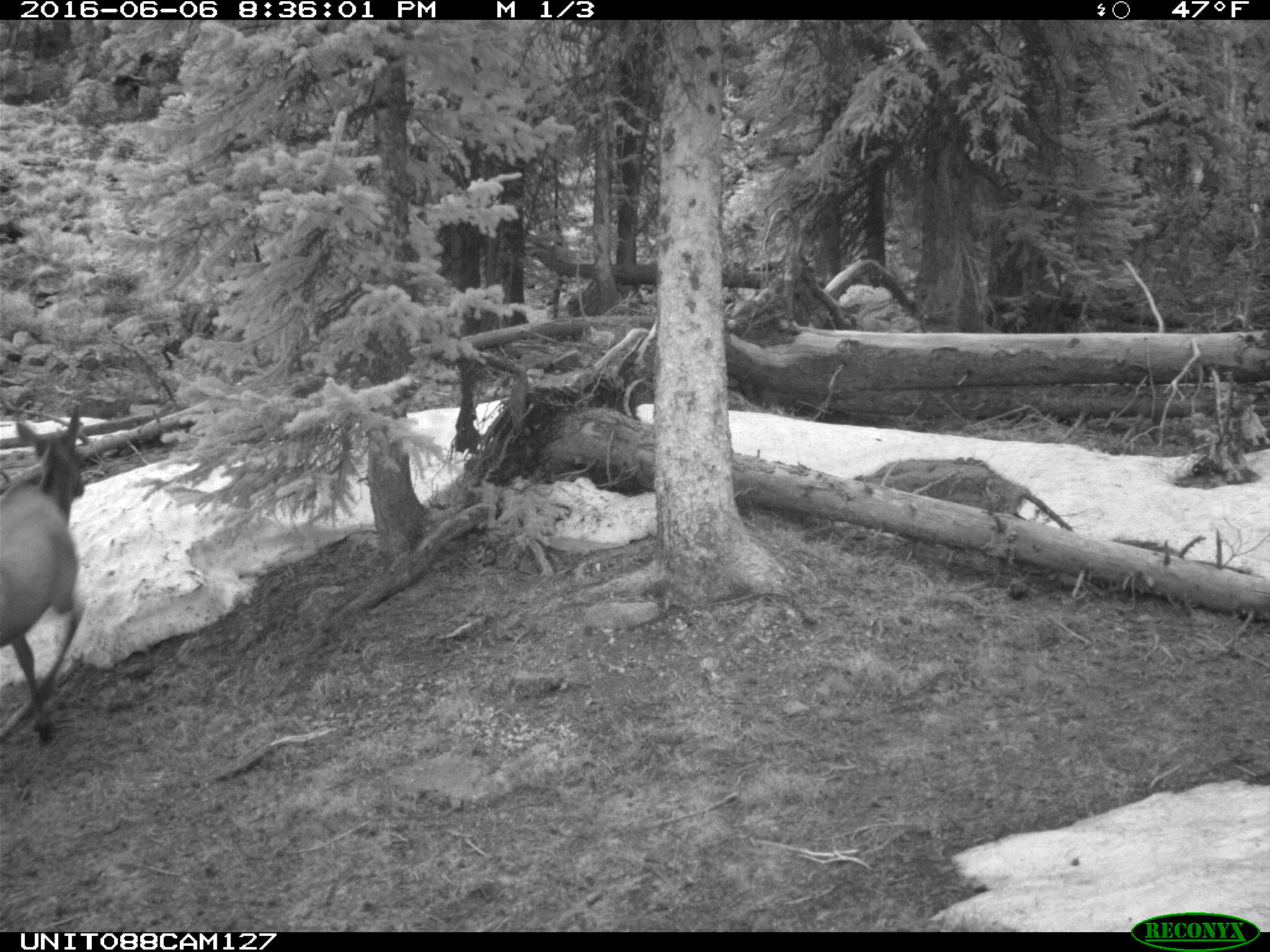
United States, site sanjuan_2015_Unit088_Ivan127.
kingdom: Animalia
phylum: Chordata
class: Mammalia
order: Artiodactyla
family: Cervidae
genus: Cervus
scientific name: Cervus elaphus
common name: red deer